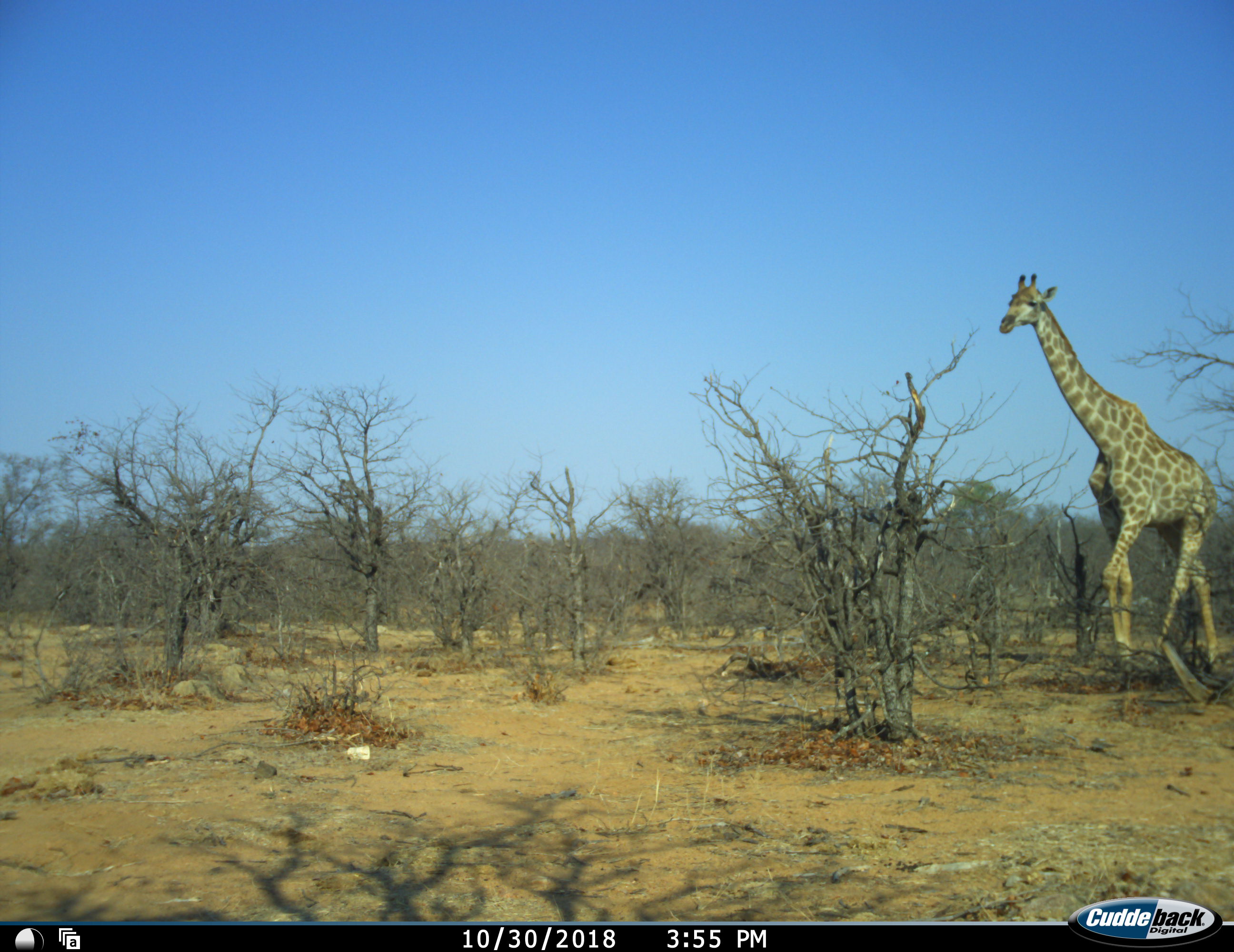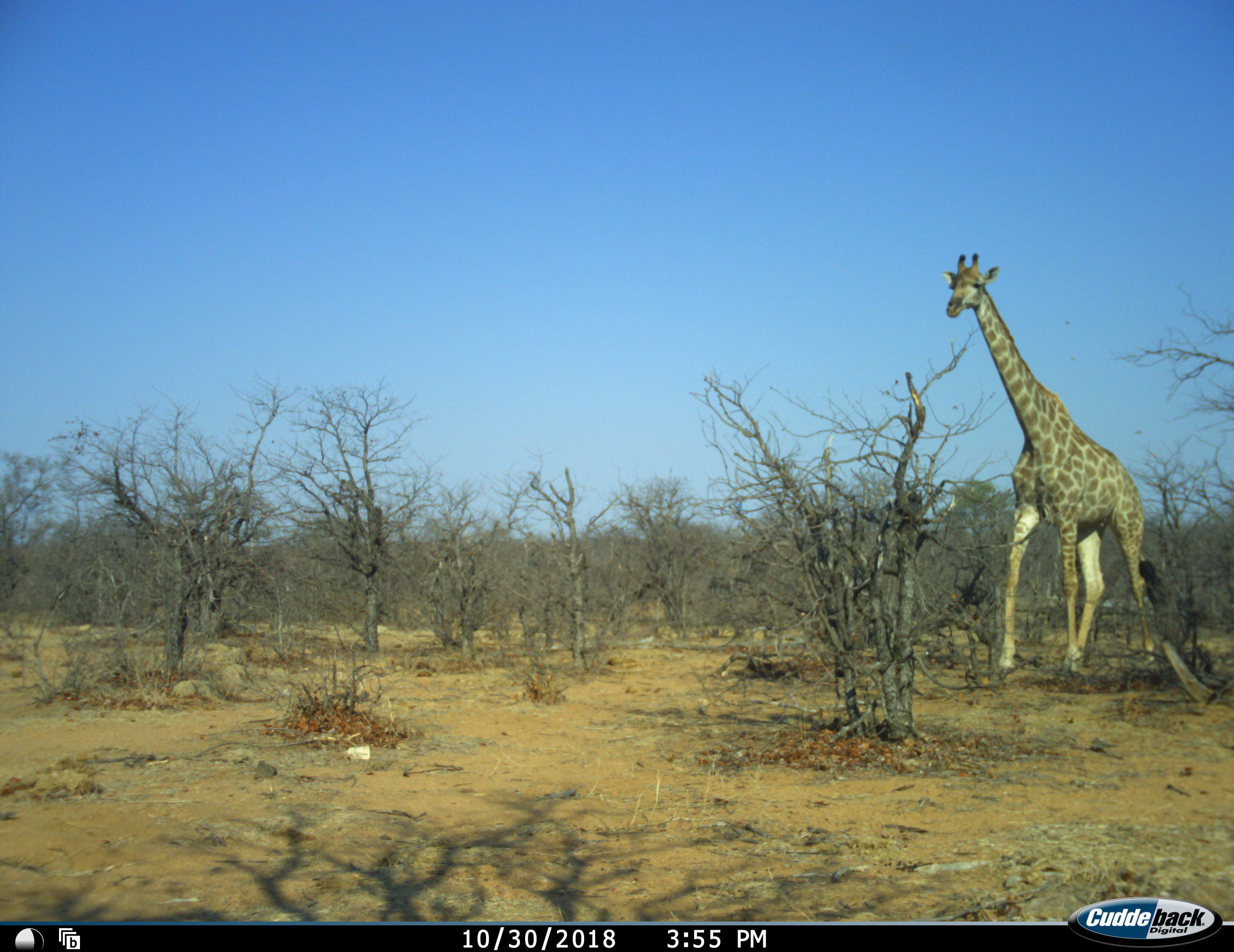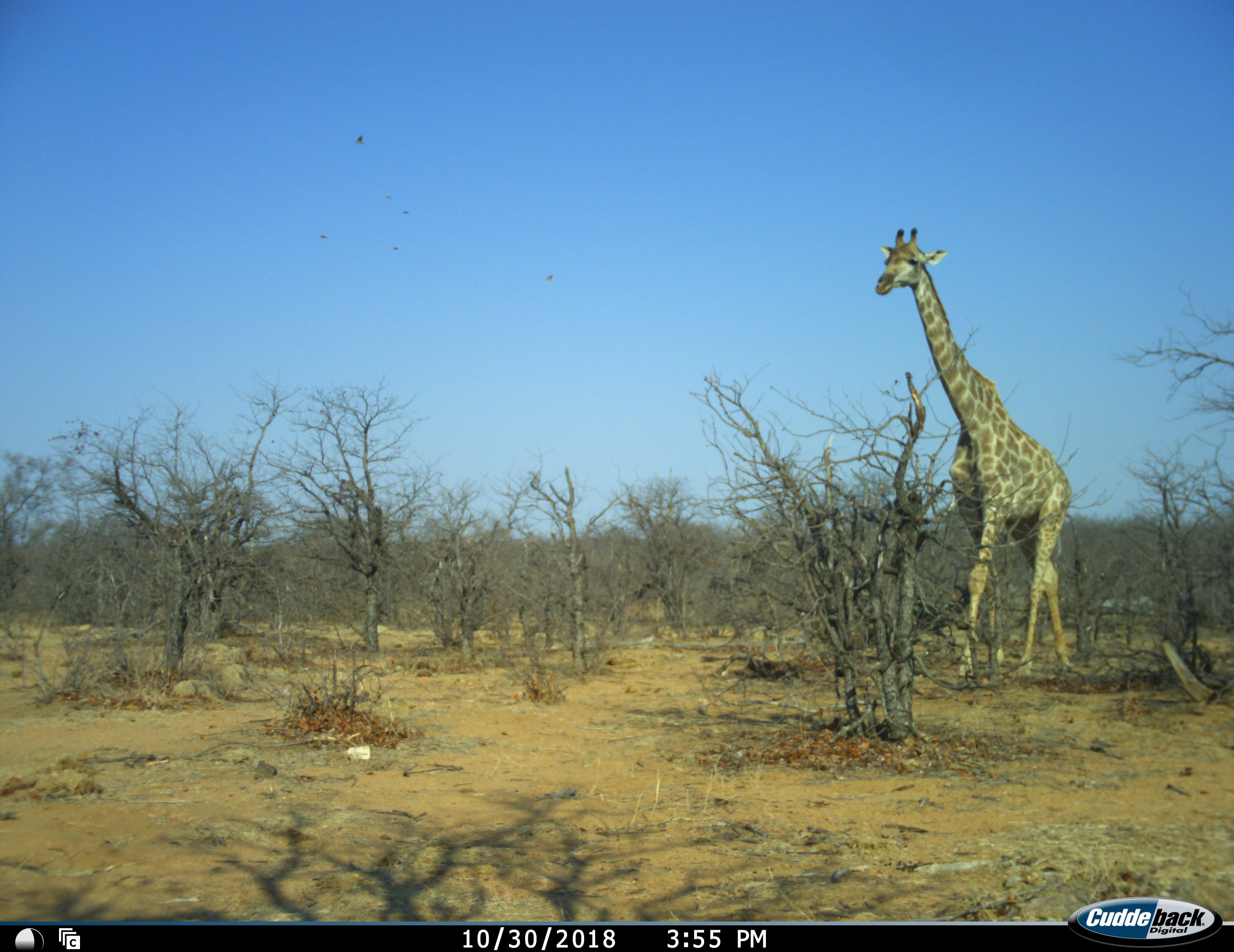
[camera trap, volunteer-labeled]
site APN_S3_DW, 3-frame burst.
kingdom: Animalia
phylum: Chordata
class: Mammalia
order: Artiodactyla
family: Giraffidae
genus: Giraffa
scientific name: Giraffa camelopardalis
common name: giraffe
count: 1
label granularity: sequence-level